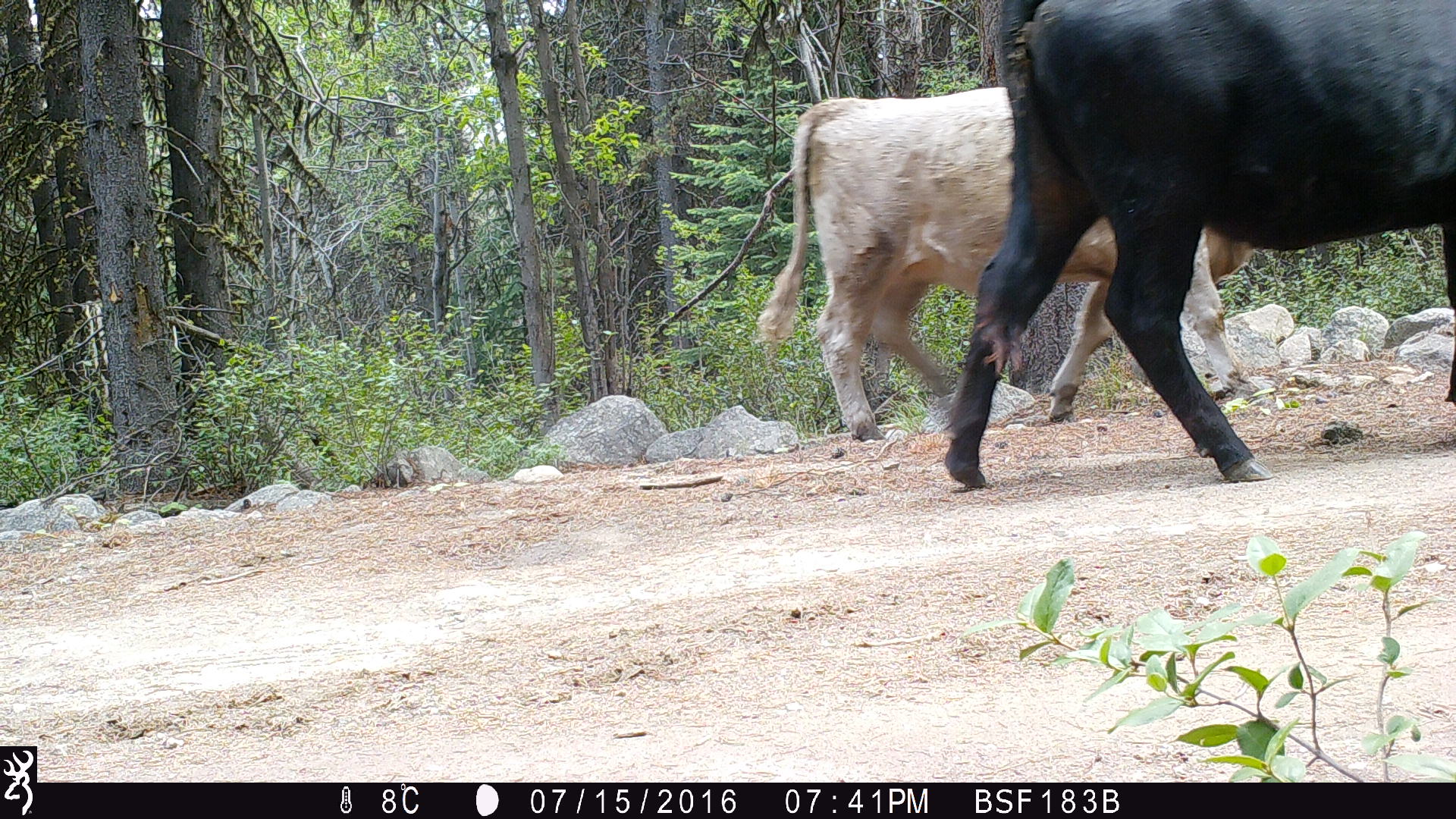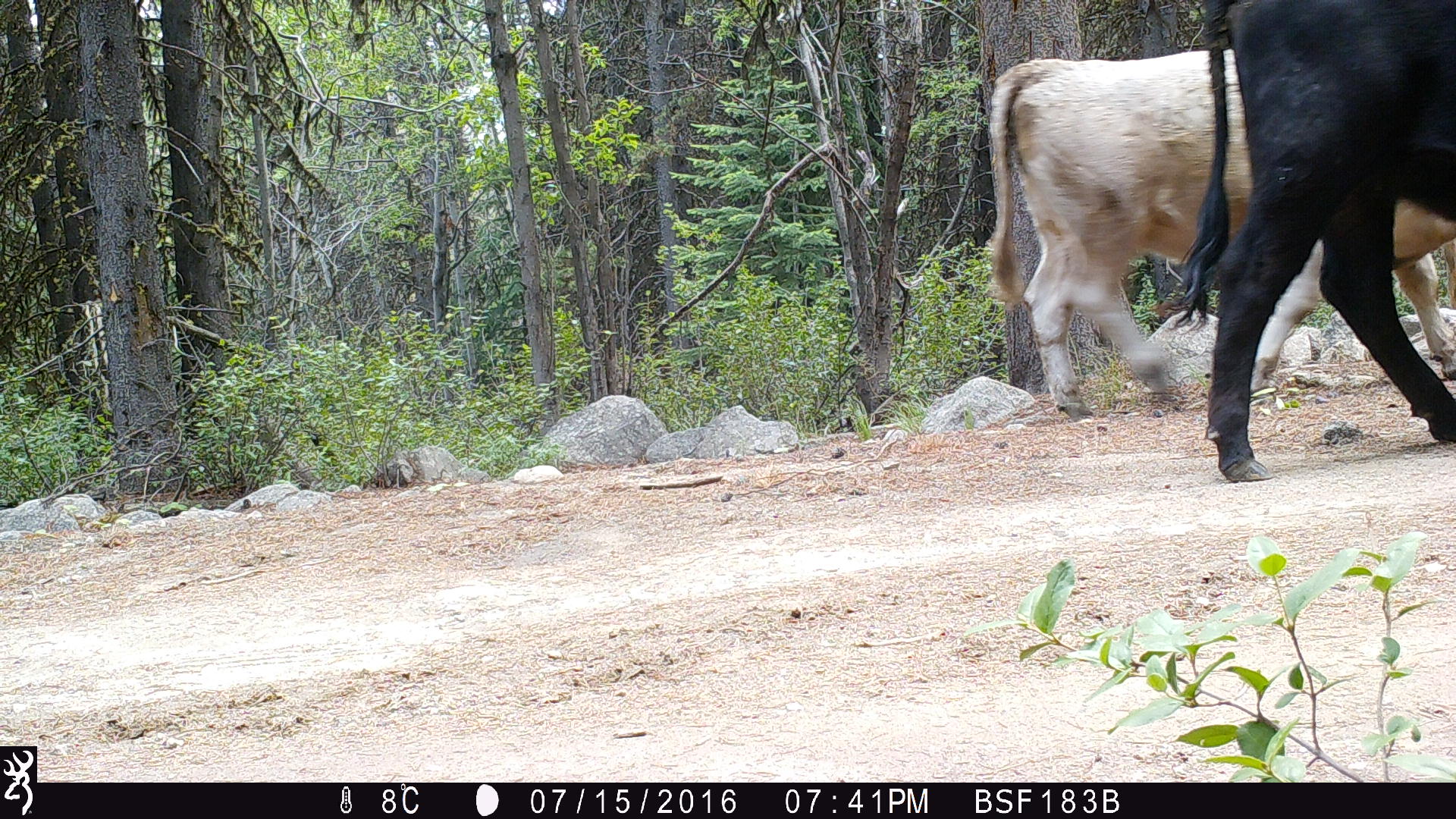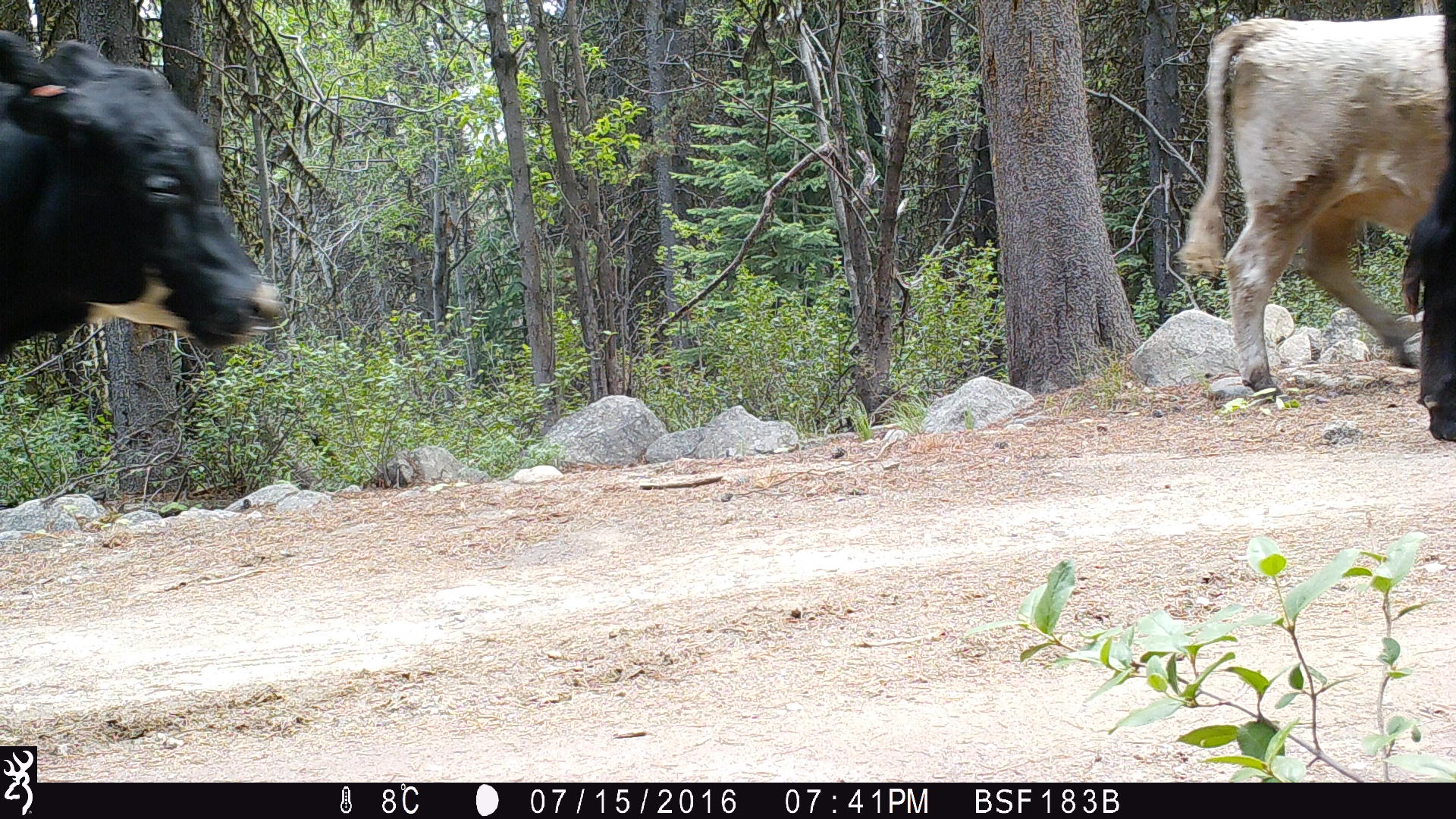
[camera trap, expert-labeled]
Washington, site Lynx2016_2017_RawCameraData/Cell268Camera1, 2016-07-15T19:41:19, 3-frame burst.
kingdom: Animalia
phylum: Chordata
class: Mammalia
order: Artiodactyla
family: Bovidae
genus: Bos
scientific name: Bos taurus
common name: domestic cattle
Domestic cattle (Bos taurus). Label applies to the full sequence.